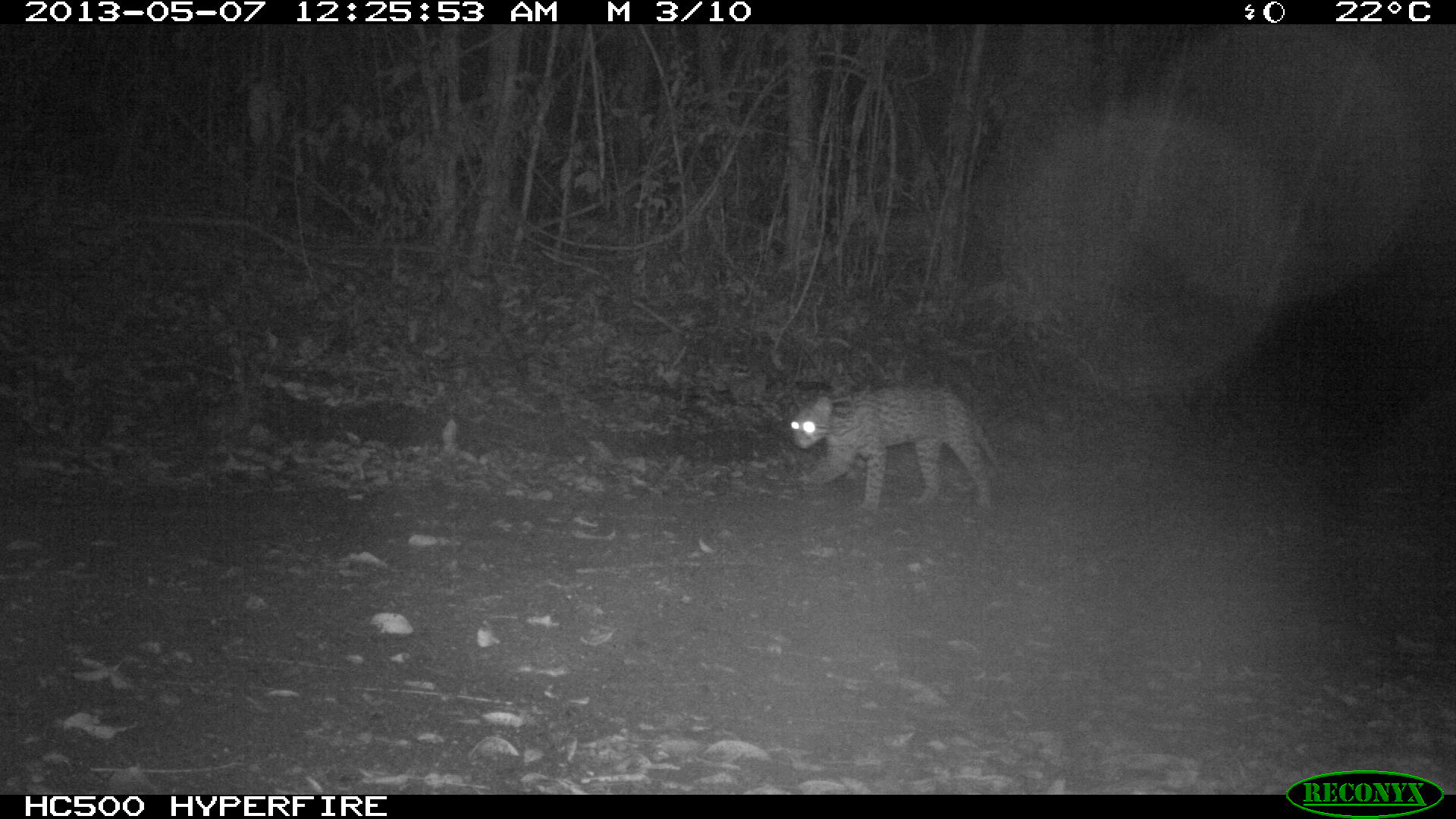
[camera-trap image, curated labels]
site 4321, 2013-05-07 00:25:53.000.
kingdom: Animalia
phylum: Chordata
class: Mammalia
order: Carnivora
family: Felidae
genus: Leopardus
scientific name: Leopardus pardalis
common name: ocelot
Leopardus pardalis (ocelot), count 1.